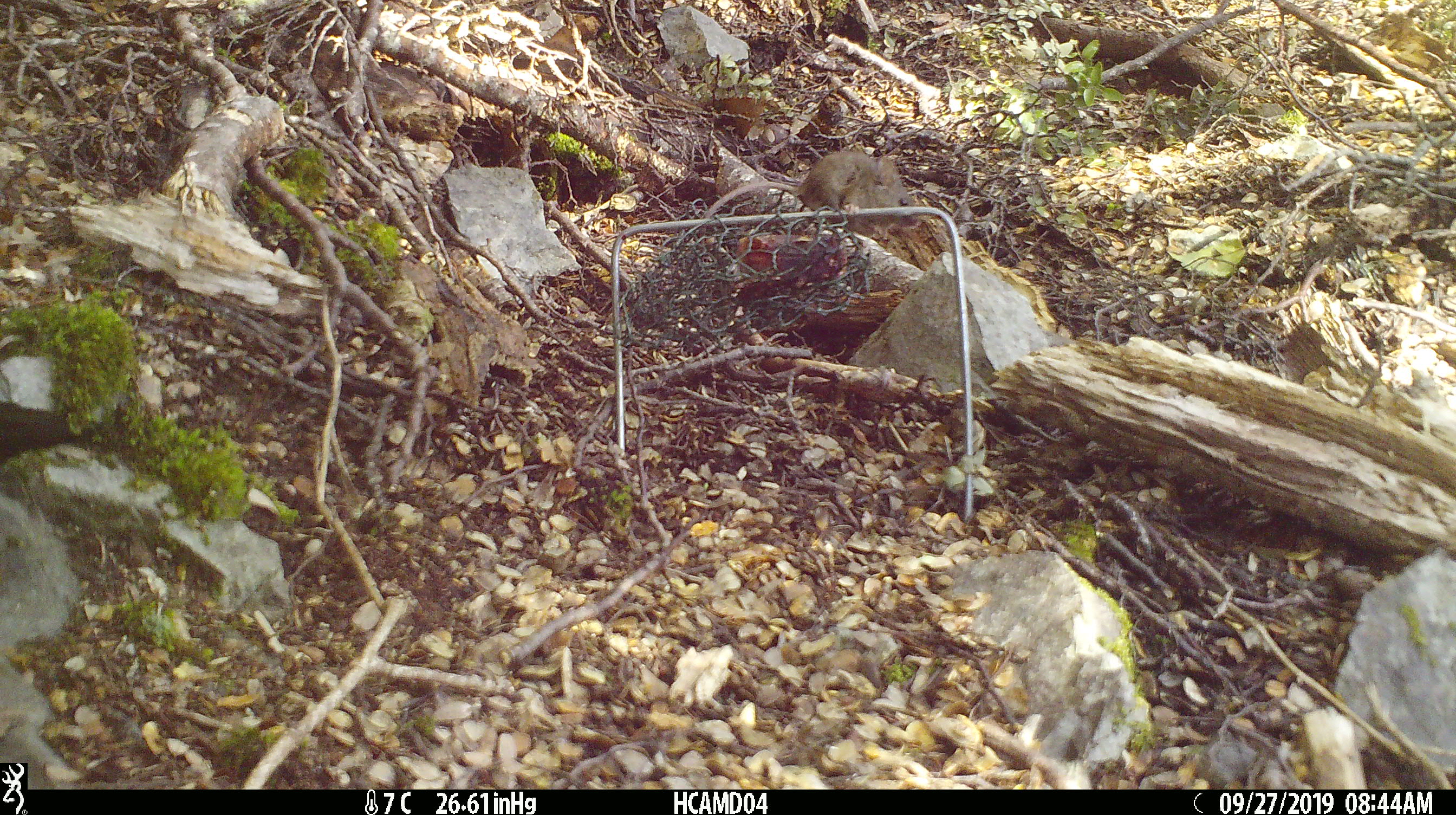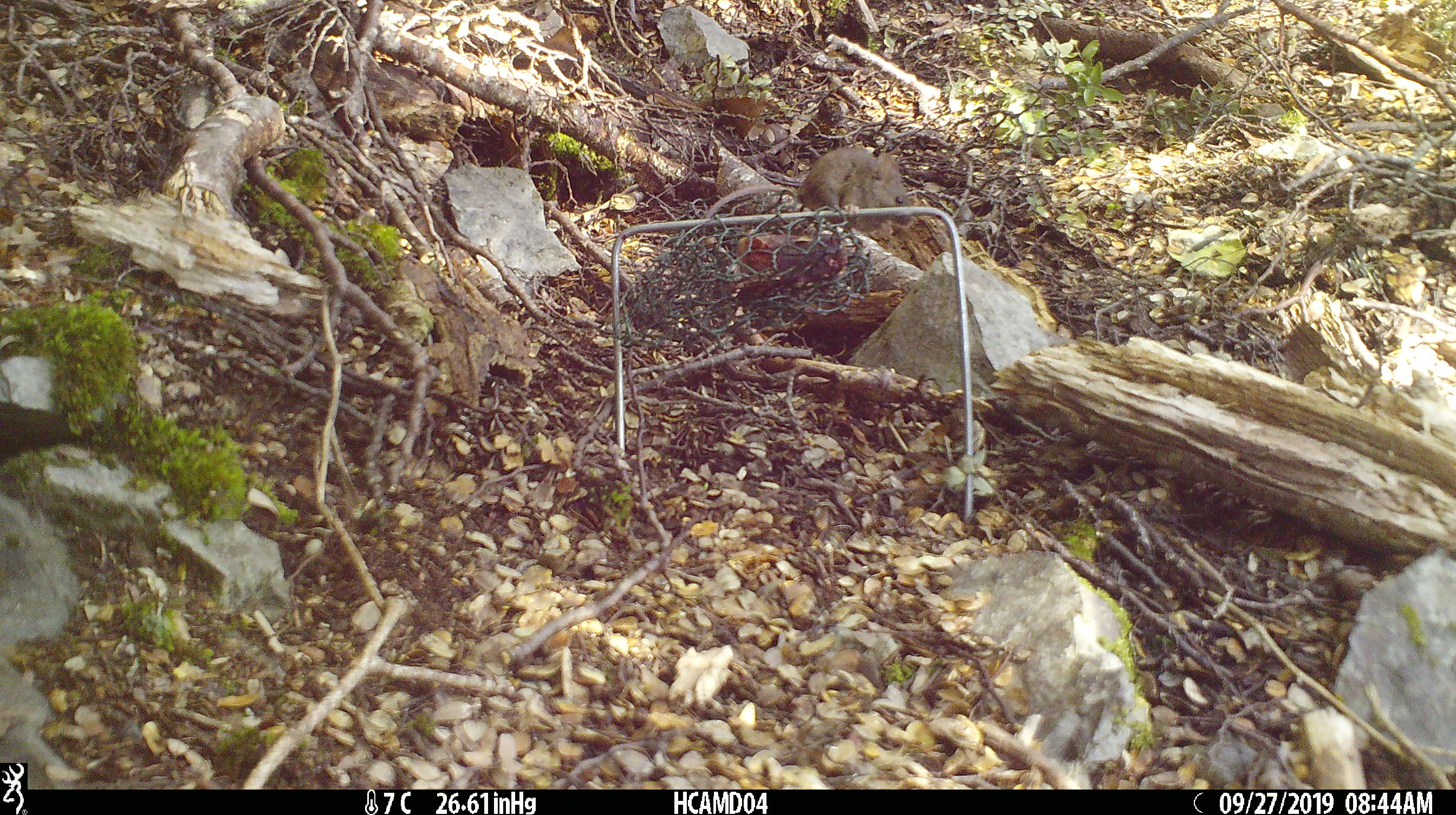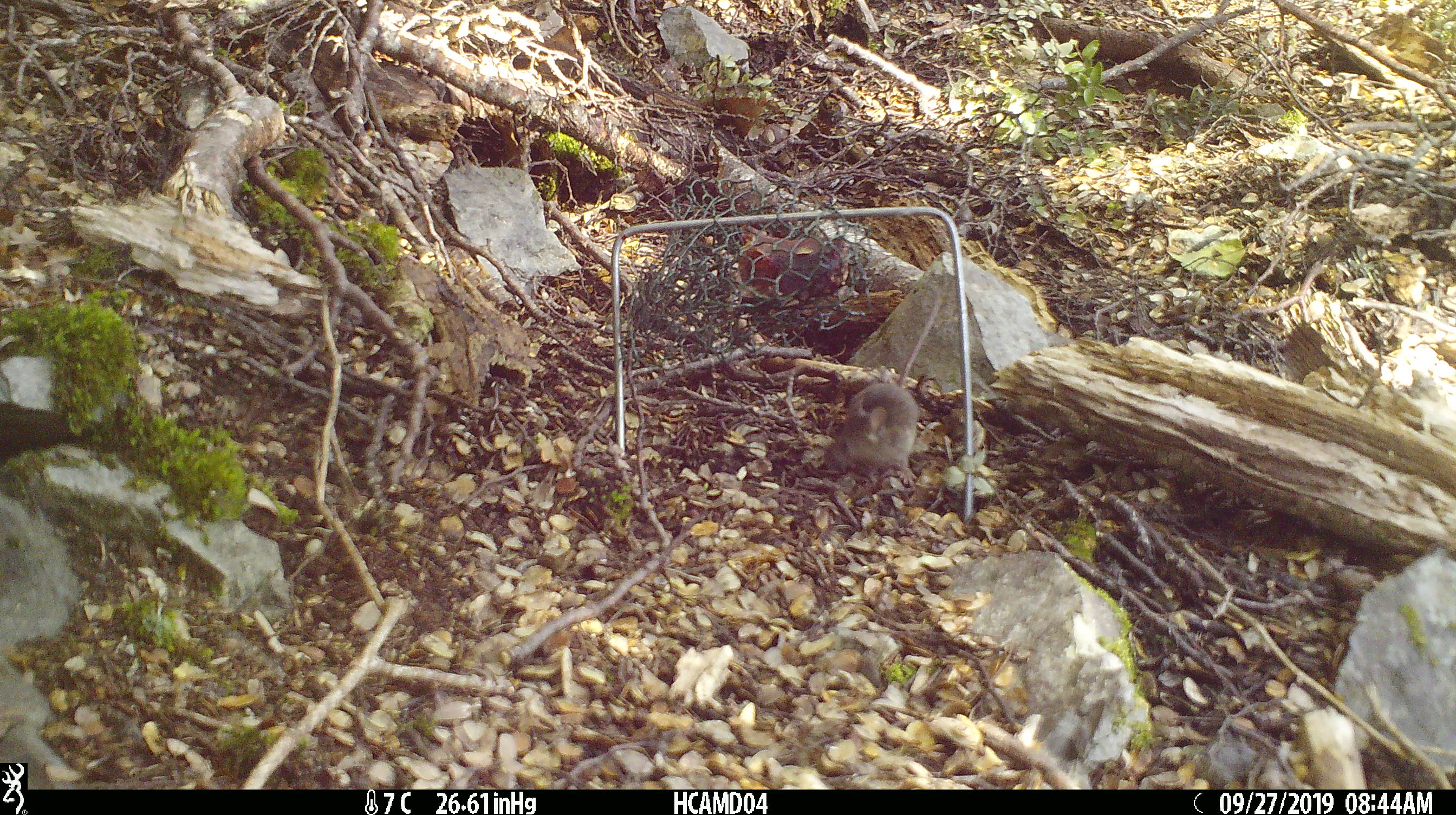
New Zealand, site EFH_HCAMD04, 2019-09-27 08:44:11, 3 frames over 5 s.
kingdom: Animalia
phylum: Chordata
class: Mammalia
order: Rodentia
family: Muridae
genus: Mus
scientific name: Mus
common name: mouse